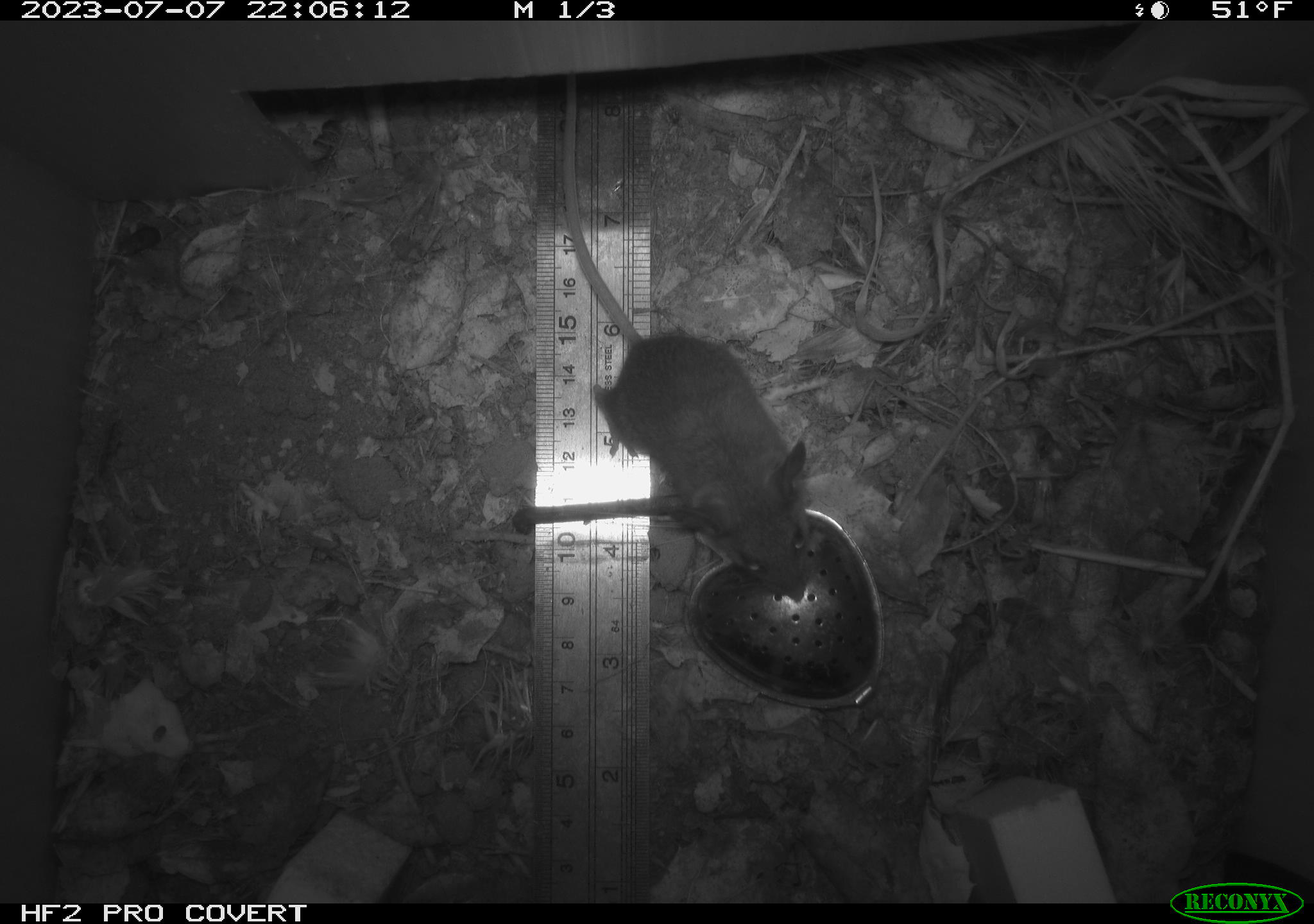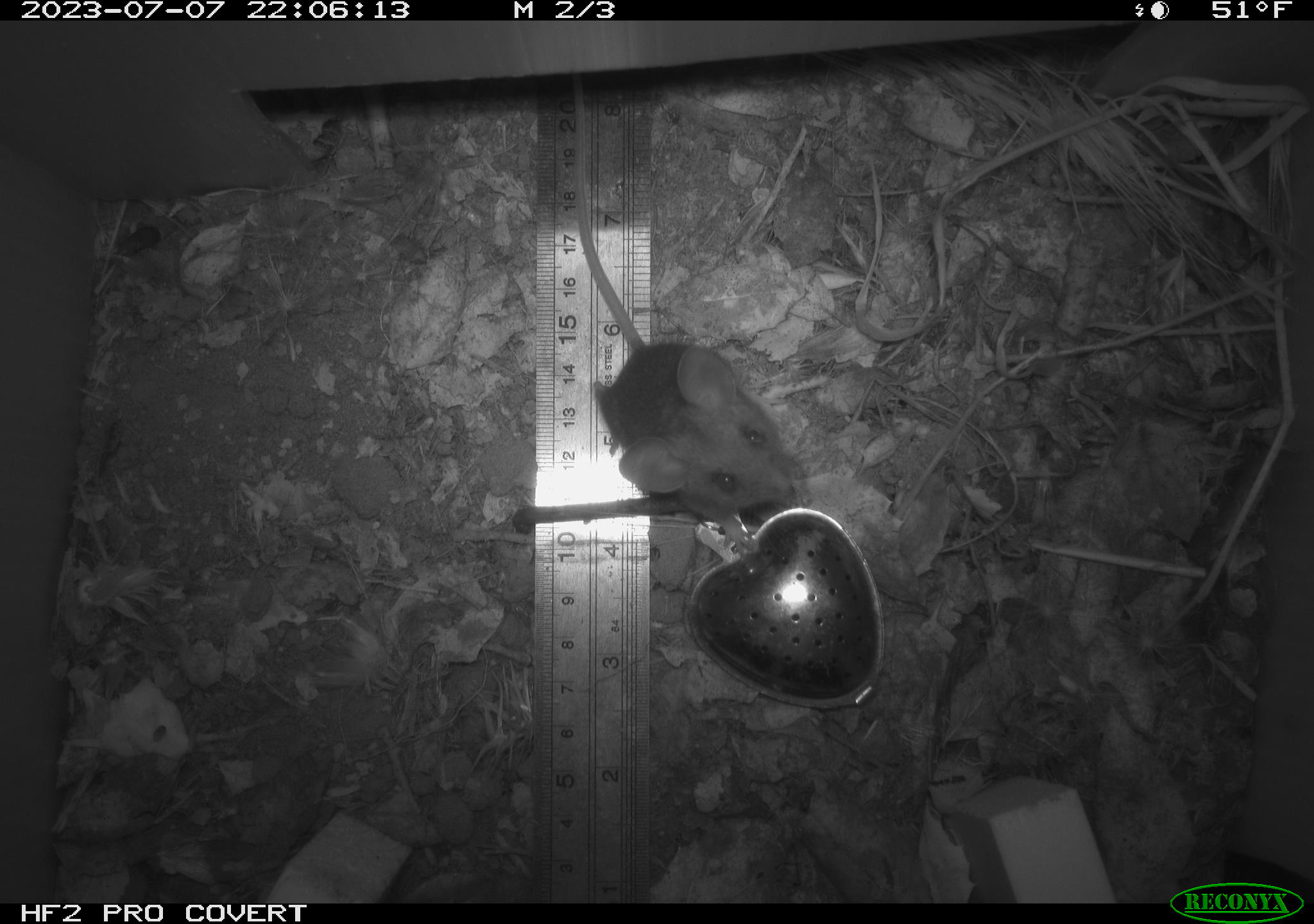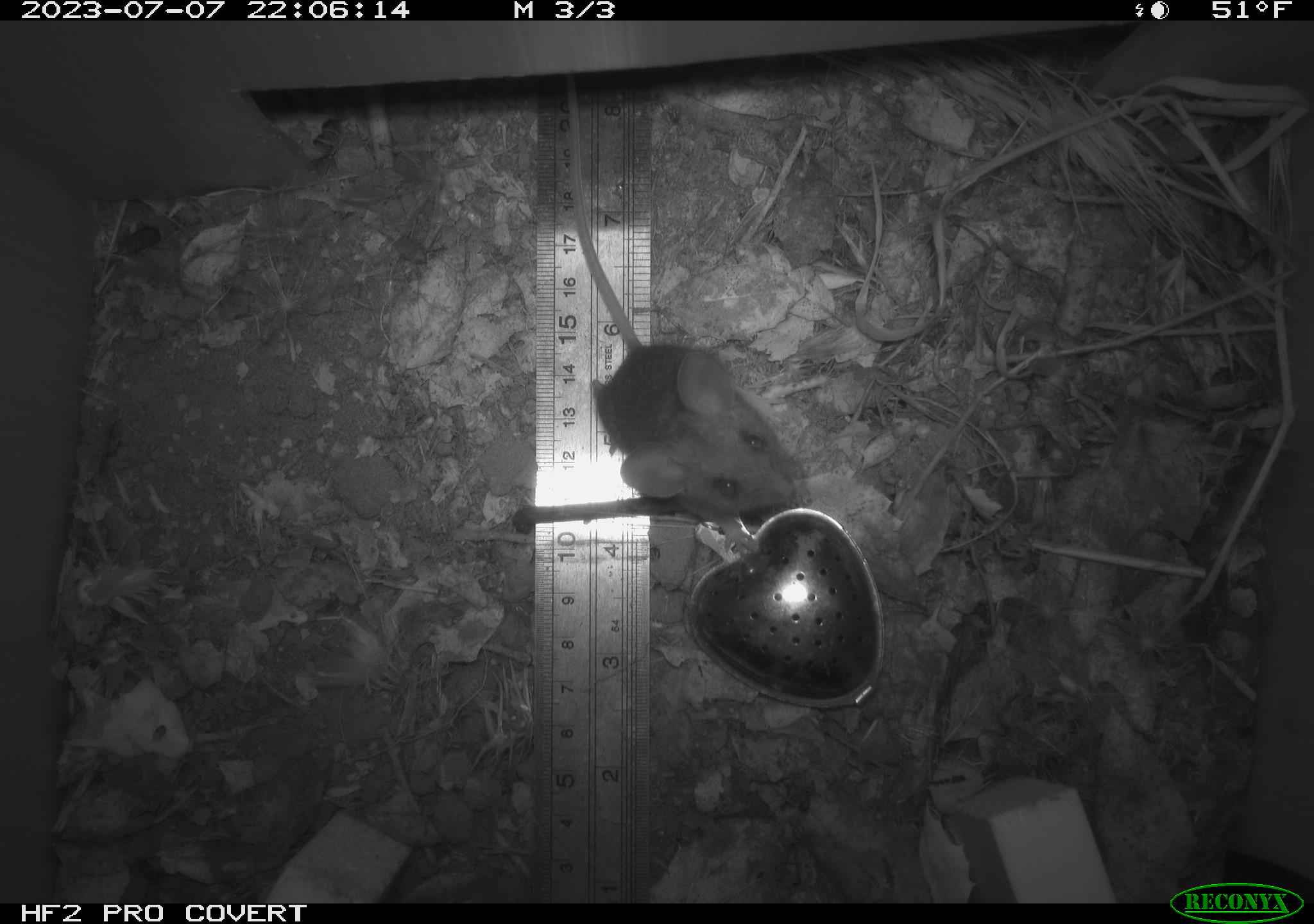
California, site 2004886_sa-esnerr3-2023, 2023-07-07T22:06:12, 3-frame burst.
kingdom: Animalia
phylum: Chordata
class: Mammalia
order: Rodentia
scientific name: Rodentia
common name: mouse species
Mouse species (Rodentia).